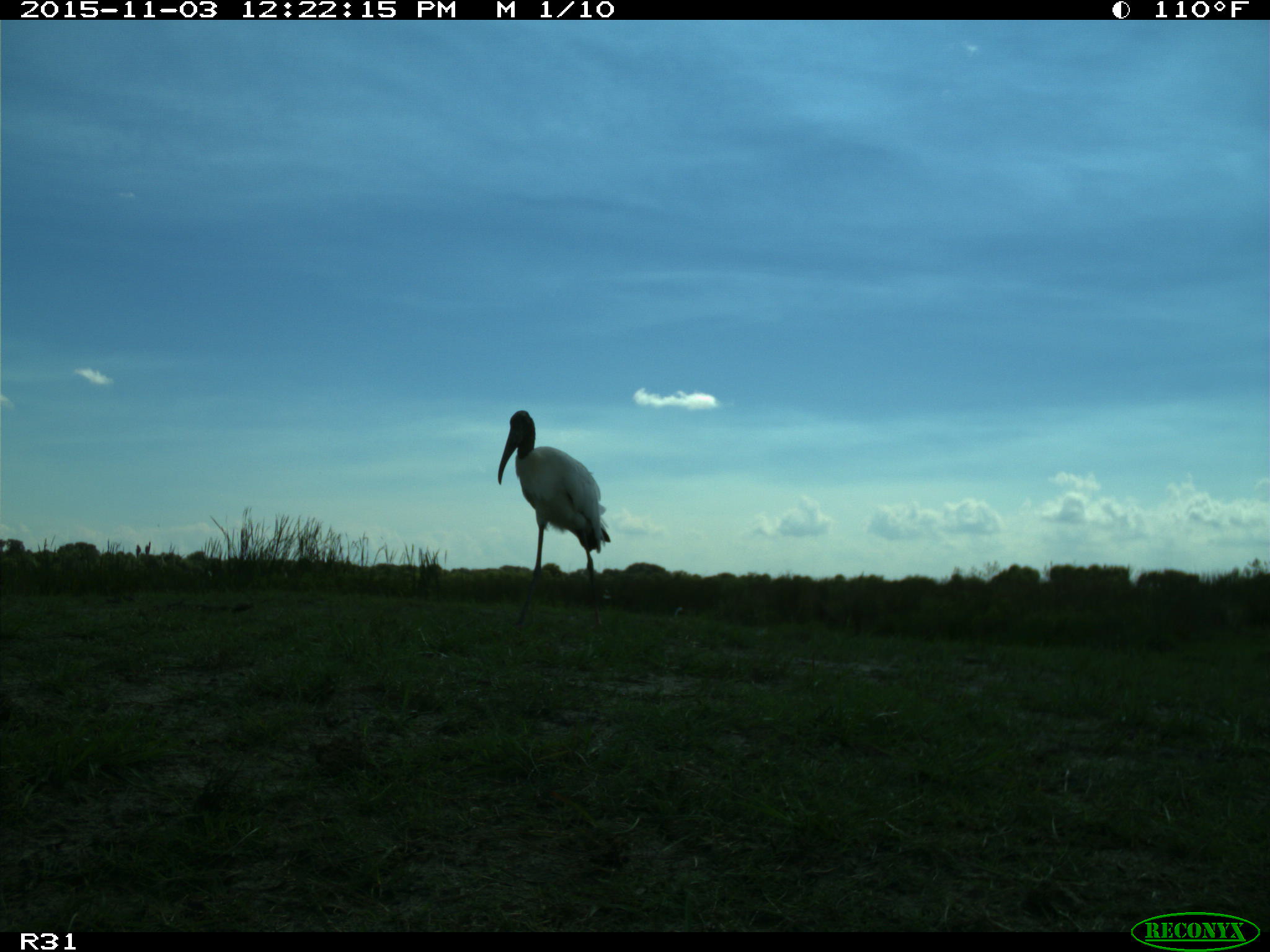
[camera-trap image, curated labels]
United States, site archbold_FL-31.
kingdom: Animalia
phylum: Chordata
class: Aves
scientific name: Aves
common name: birds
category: unidentified bird